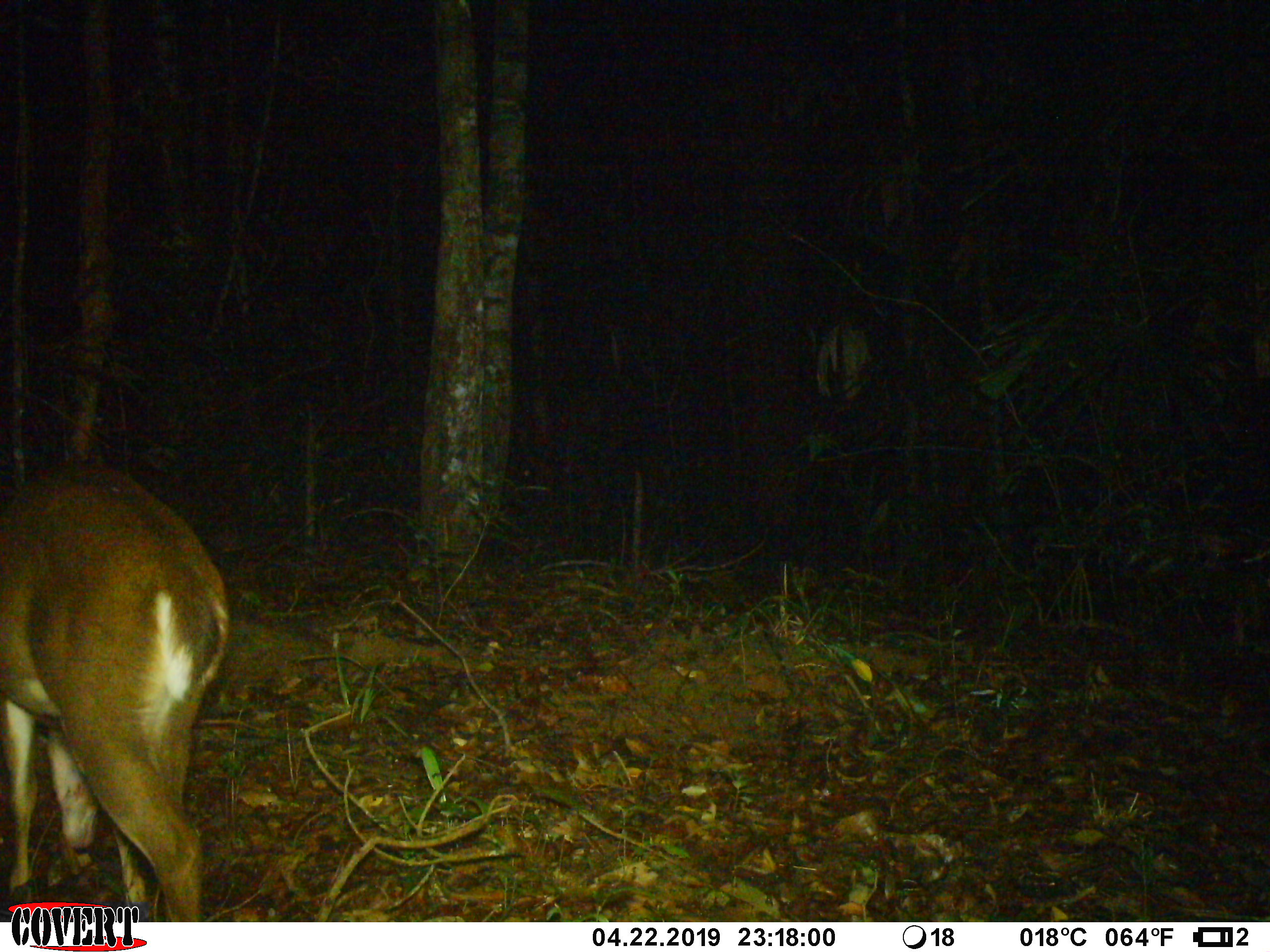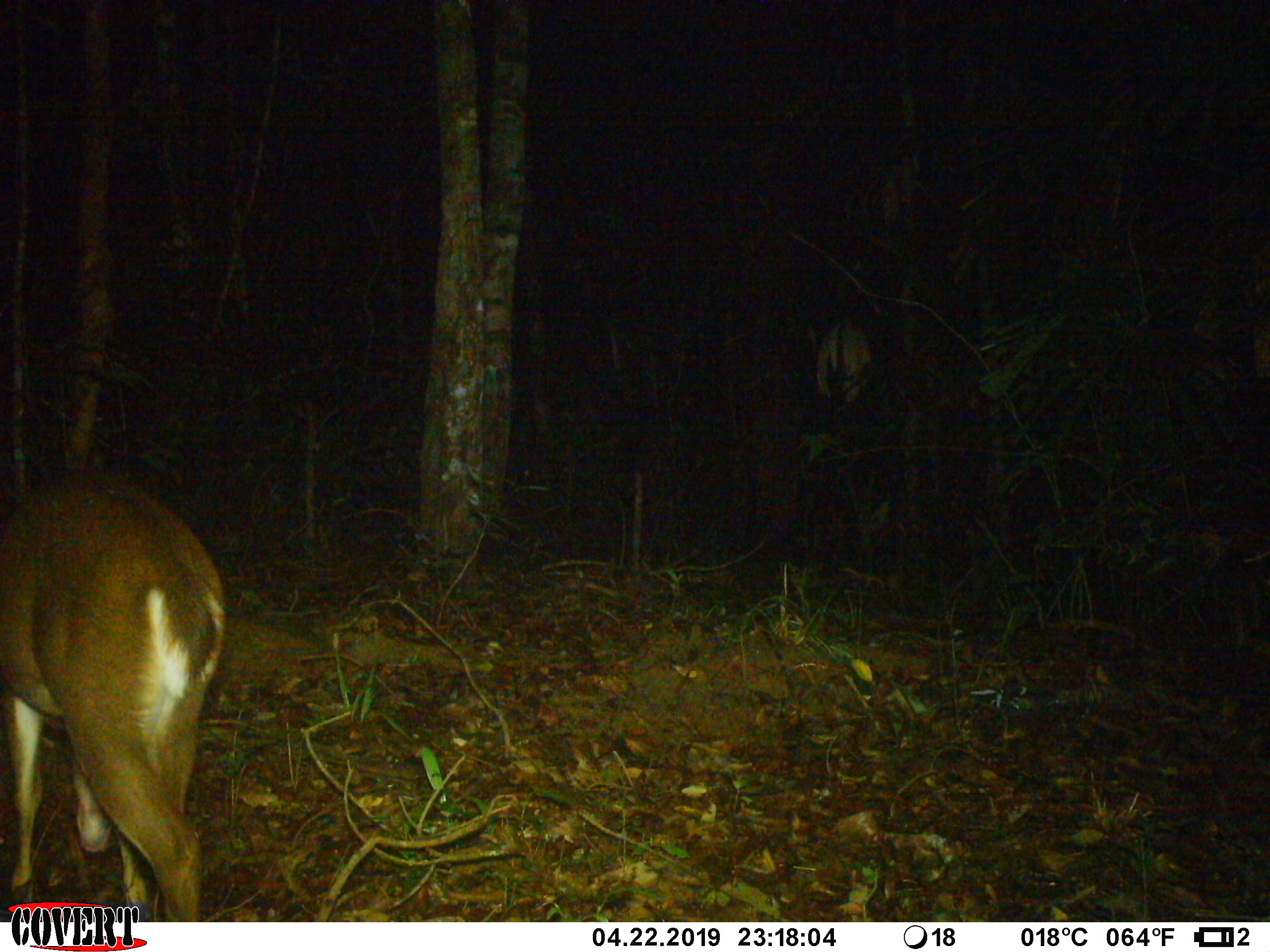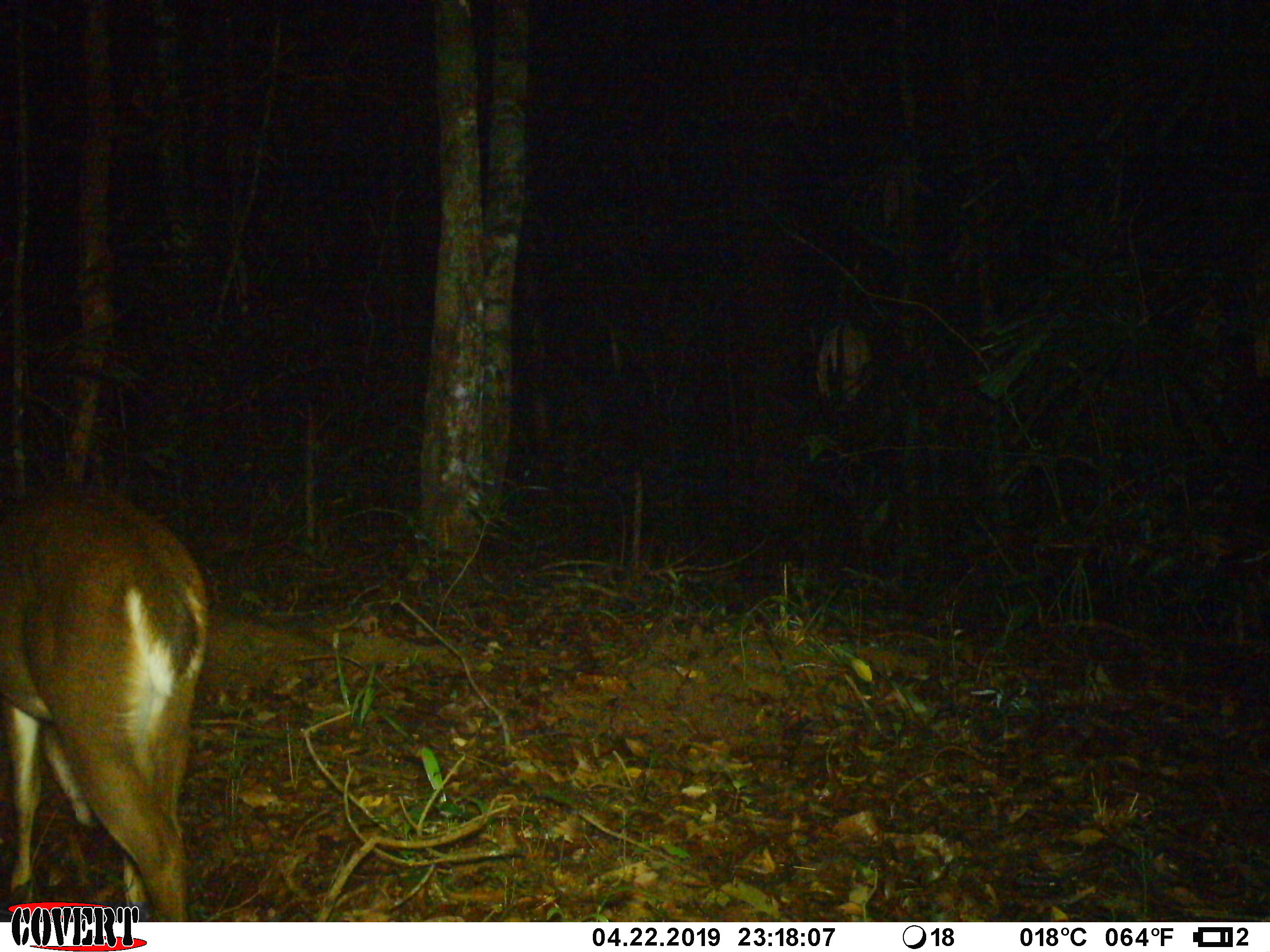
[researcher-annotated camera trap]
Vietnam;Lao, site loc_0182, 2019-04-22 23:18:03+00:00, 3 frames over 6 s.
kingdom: Animalia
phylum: Chordata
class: Mammalia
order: Artiodactyla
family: Cervidae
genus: Muntiacus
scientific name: Muntiacus vuquangensis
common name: large-antlered muntjac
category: large antlered muntjac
Large antlered muntjac (large-antlered muntjac) (Muntiacus vuquangensis). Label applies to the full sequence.